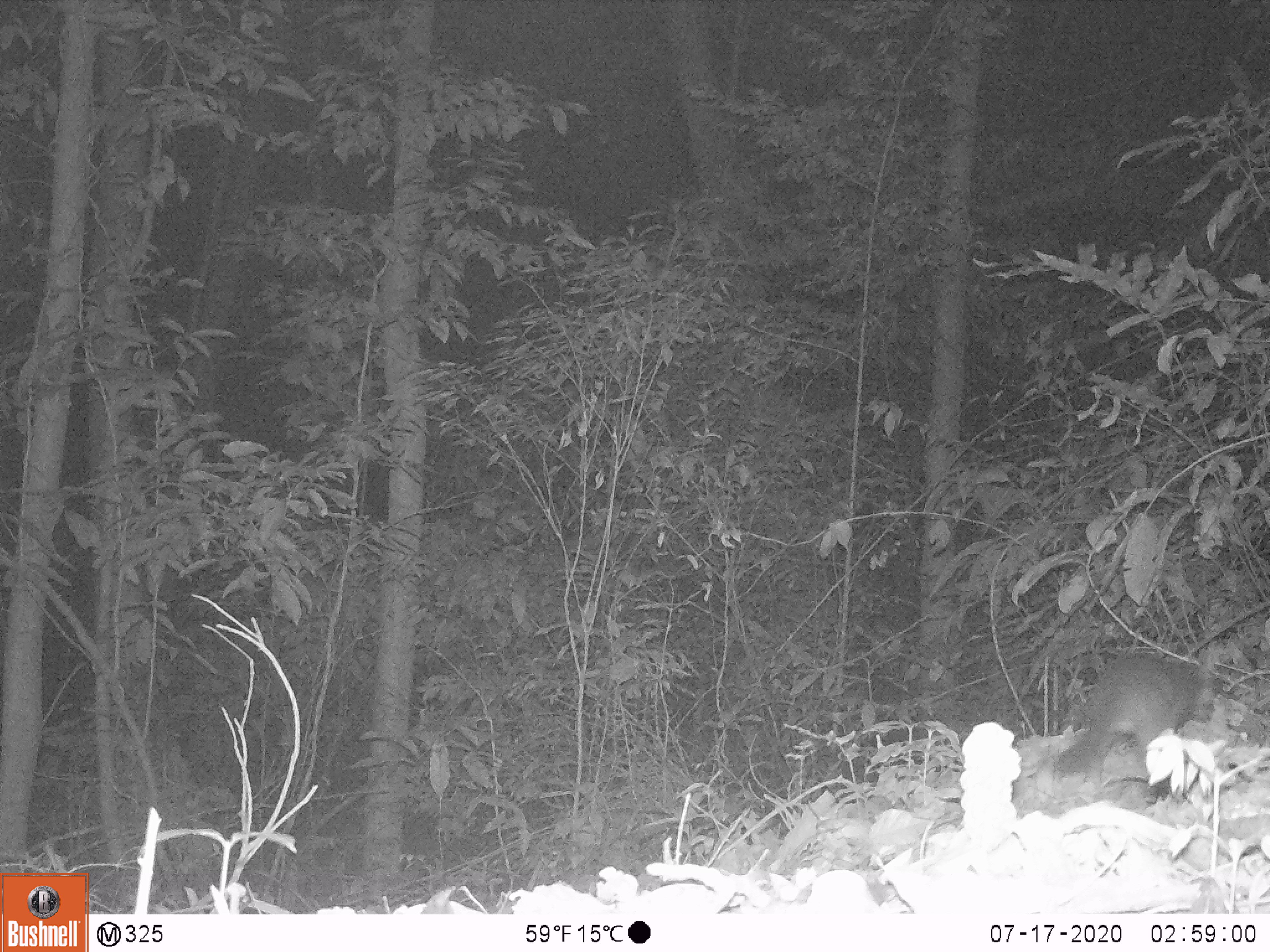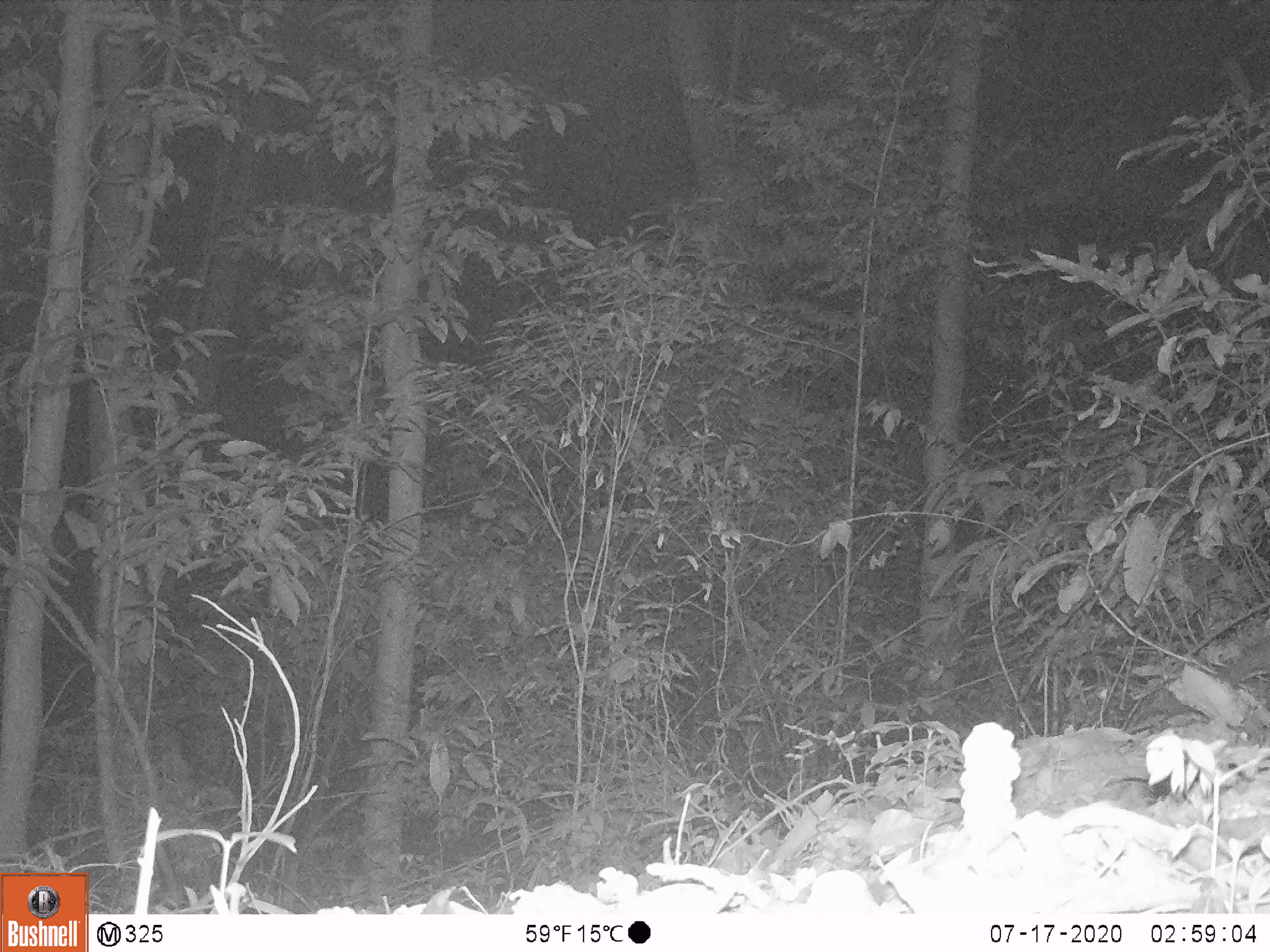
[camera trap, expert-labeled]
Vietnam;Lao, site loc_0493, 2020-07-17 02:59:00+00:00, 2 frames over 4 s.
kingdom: Animalia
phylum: Chordata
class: Mammalia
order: Carnivora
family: Mustelidae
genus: Melogale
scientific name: Melogale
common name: ferret badger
Ferret badger (Melogale). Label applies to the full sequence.